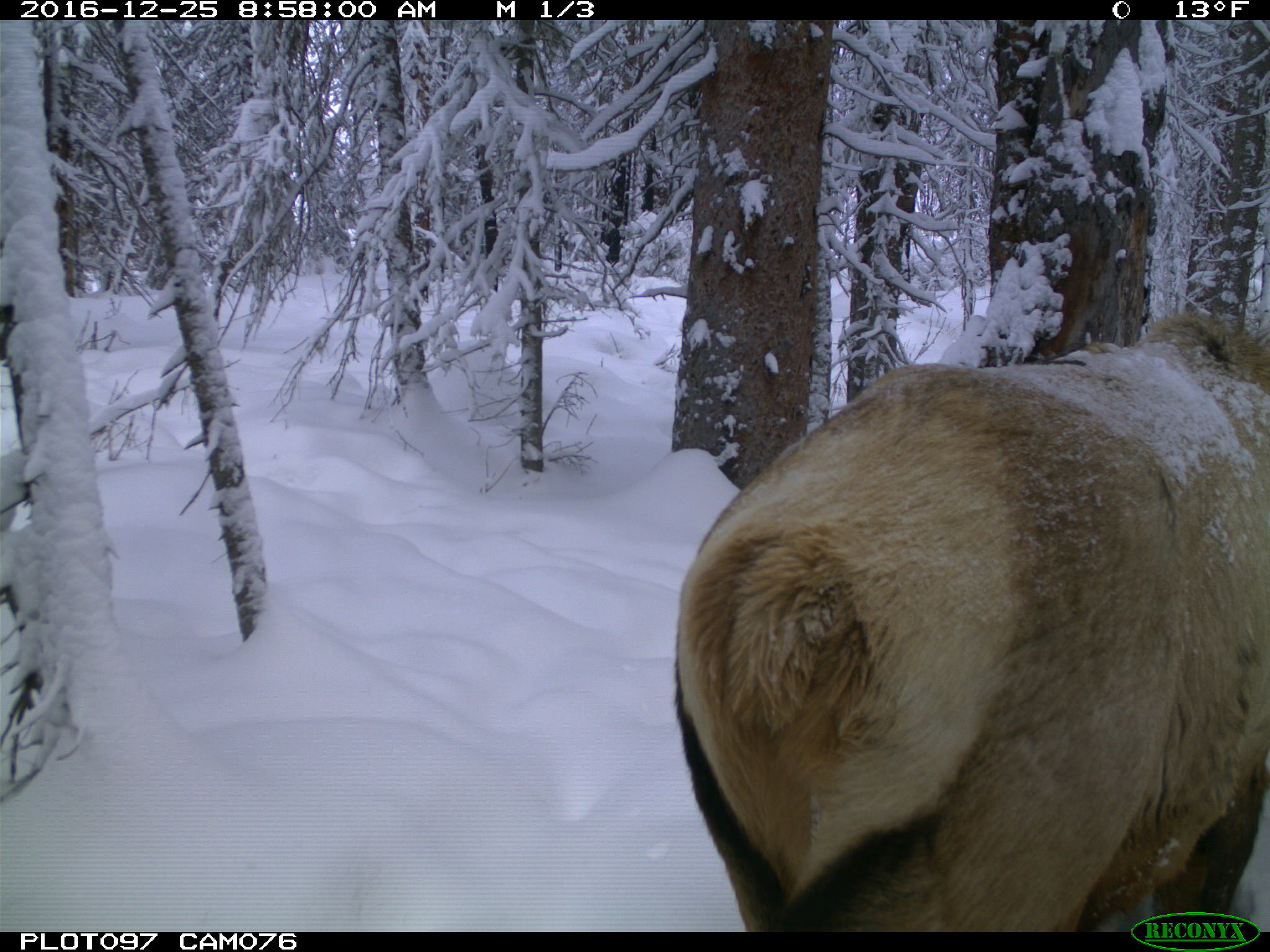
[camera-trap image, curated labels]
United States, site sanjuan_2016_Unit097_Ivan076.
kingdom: Animalia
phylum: Chordata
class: Mammalia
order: Artiodactyla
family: Cervidae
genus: Cervus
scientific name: Cervus elaphus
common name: red deer